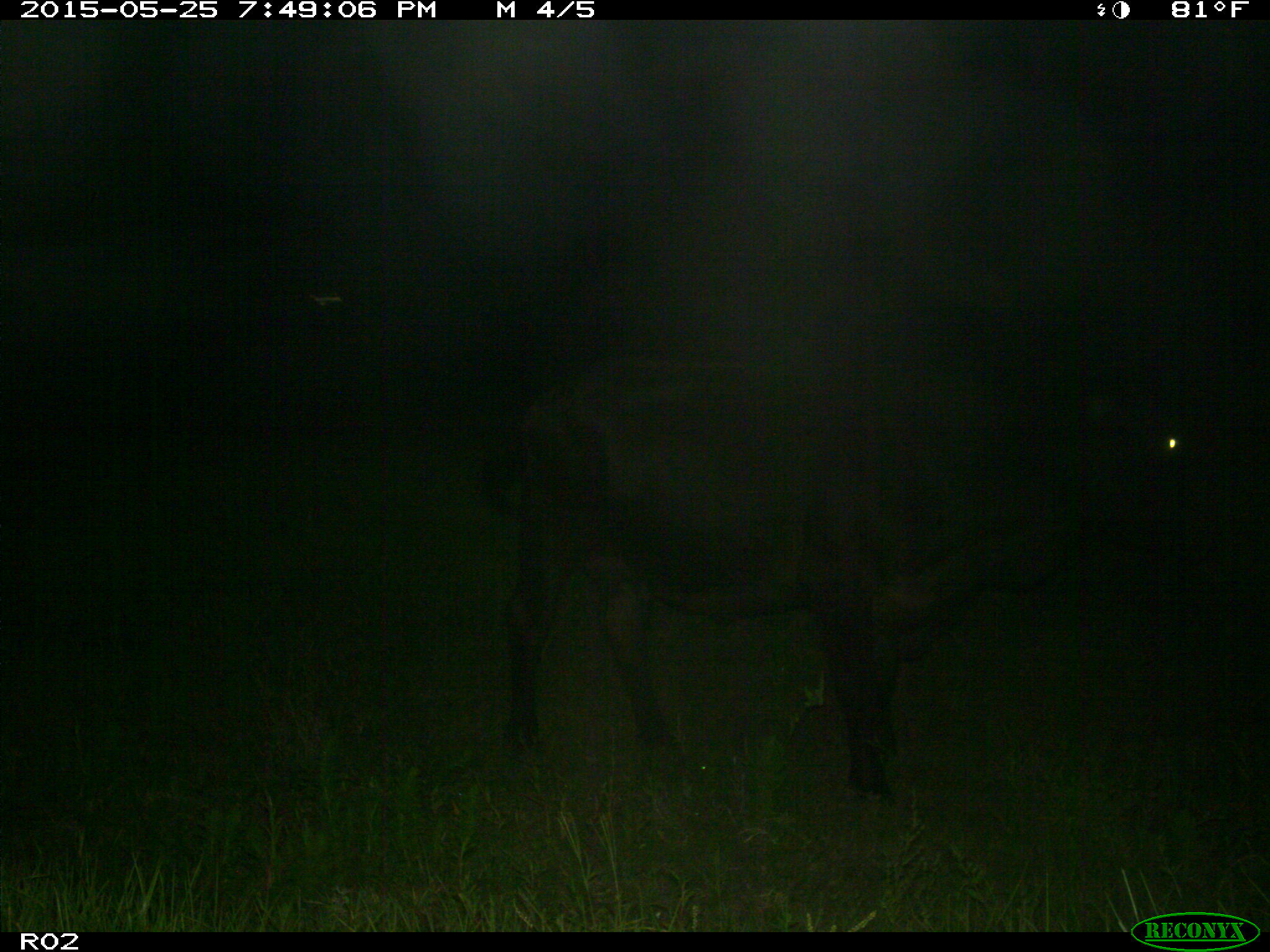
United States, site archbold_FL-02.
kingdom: Animalia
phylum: Chordata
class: Mammalia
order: Artiodactyla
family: Bovidae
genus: Bos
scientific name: Bos taurus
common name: domestic cow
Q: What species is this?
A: Bos taurus (domestic cow).